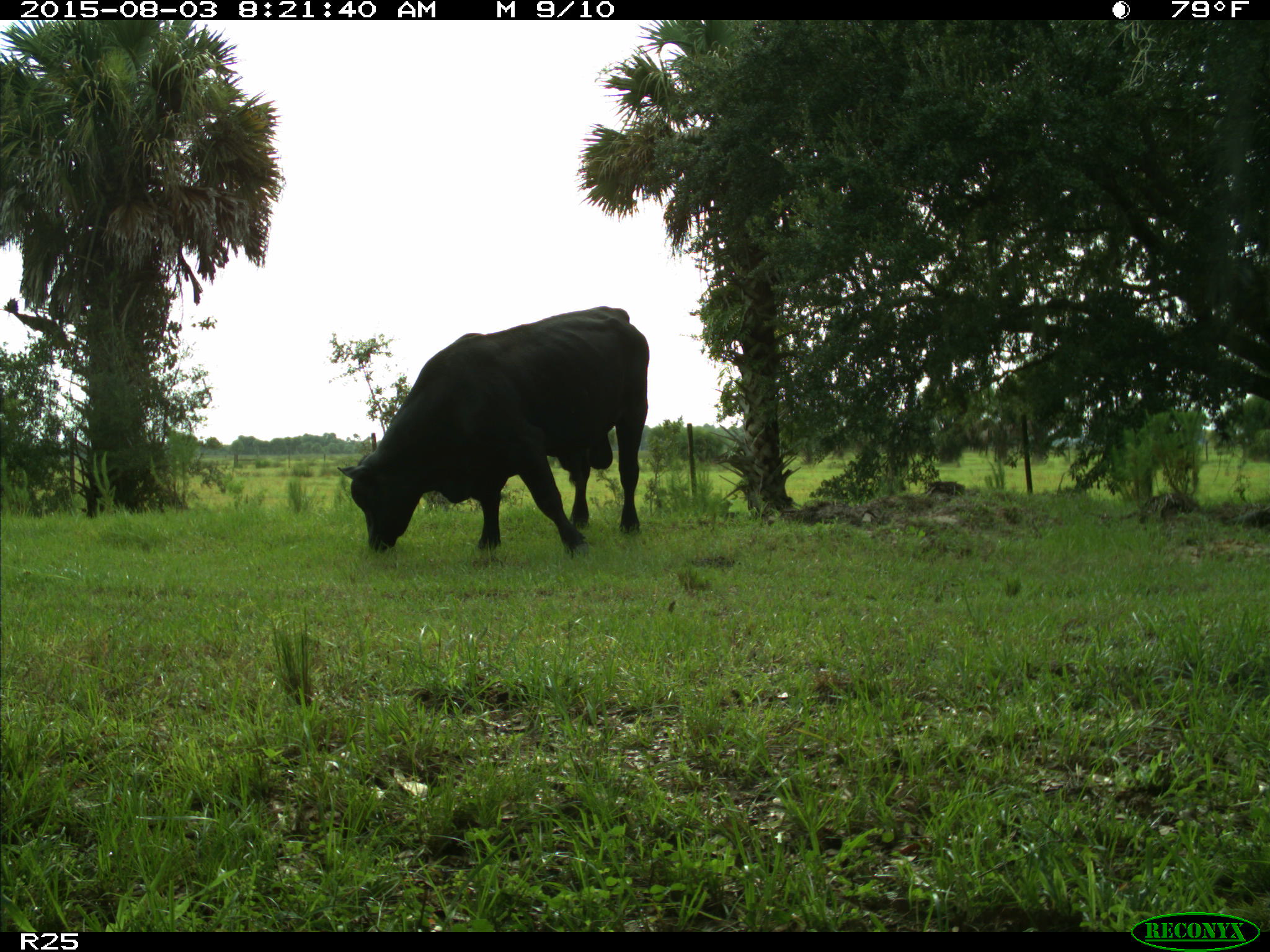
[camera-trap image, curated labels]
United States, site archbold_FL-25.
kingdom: Animalia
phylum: Chordata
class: Mammalia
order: Artiodactyla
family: Bovidae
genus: Bos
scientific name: Bos taurus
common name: domestic cow